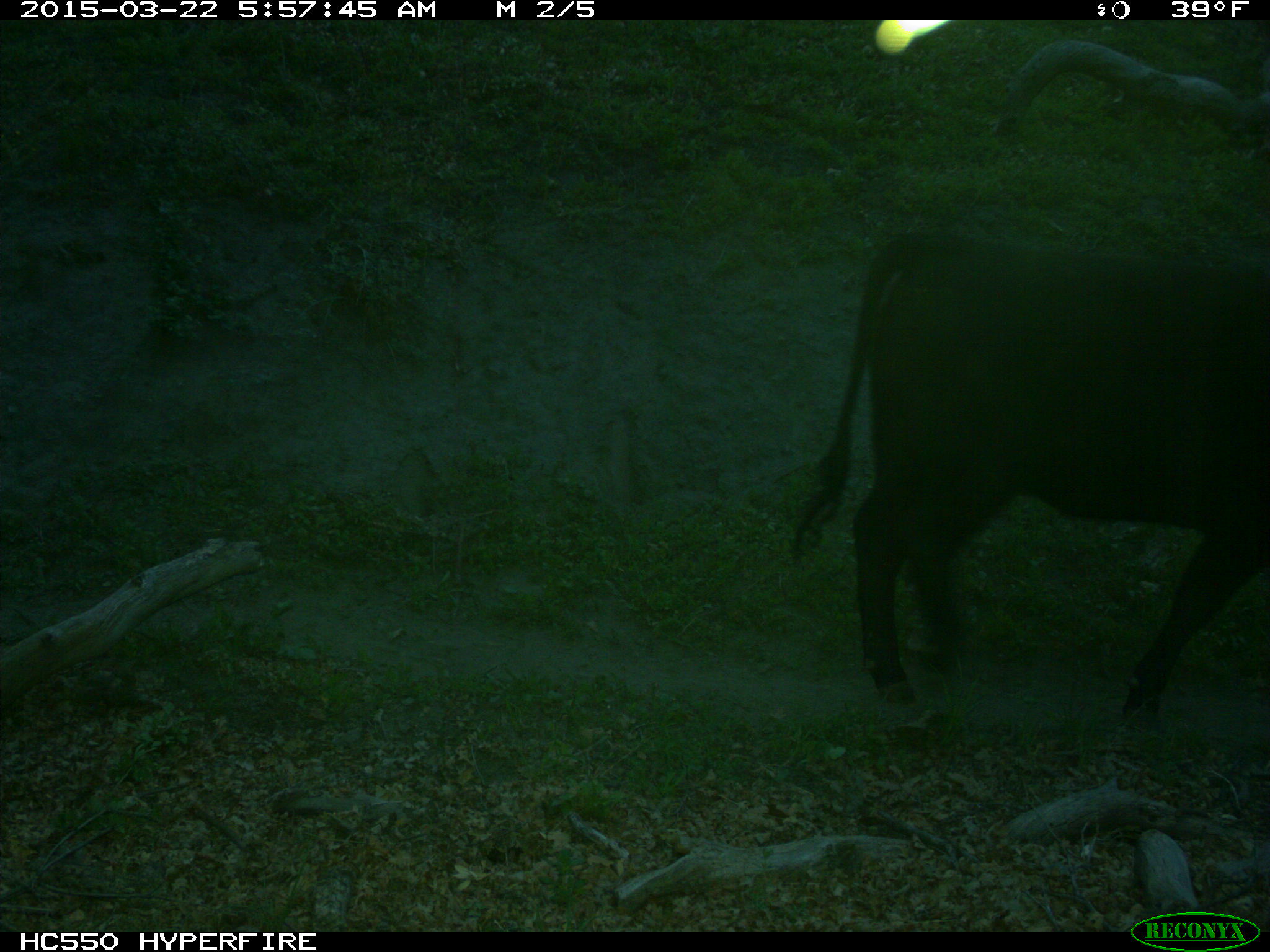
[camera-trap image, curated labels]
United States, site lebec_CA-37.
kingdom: Animalia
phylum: Chordata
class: Mammalia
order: Artiodactyla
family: Bovidae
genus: Bos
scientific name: Bos taurus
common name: domestic cow